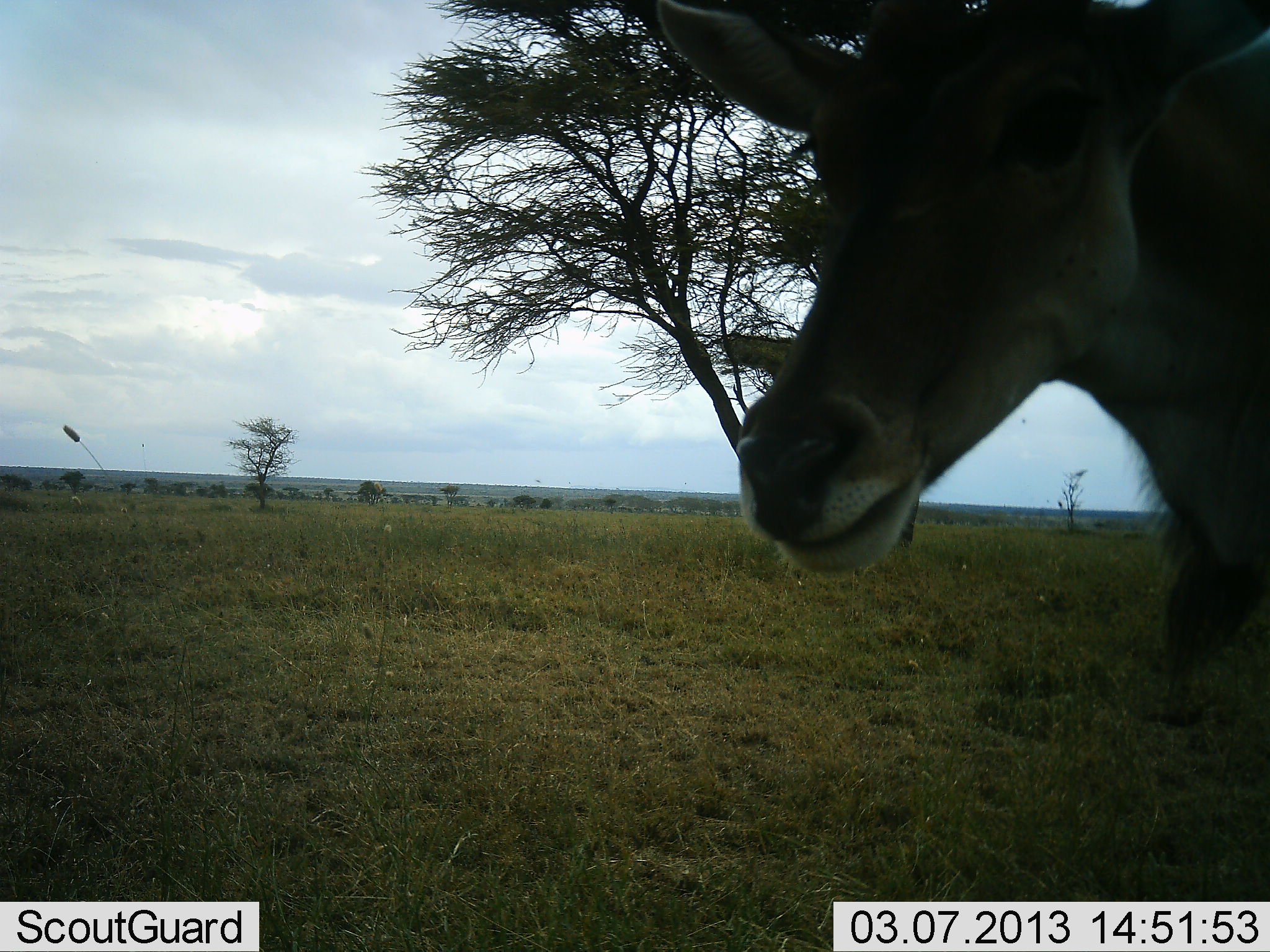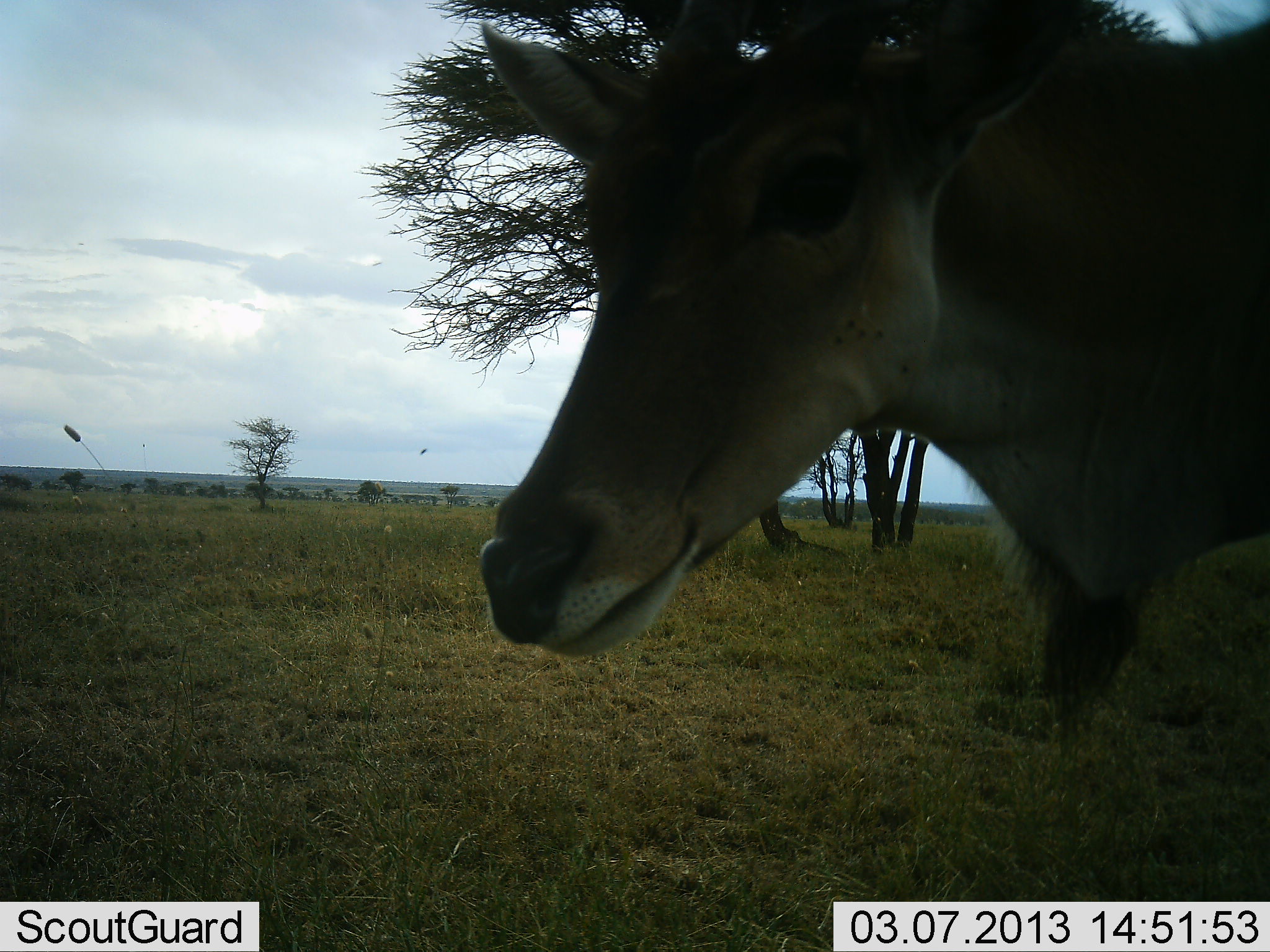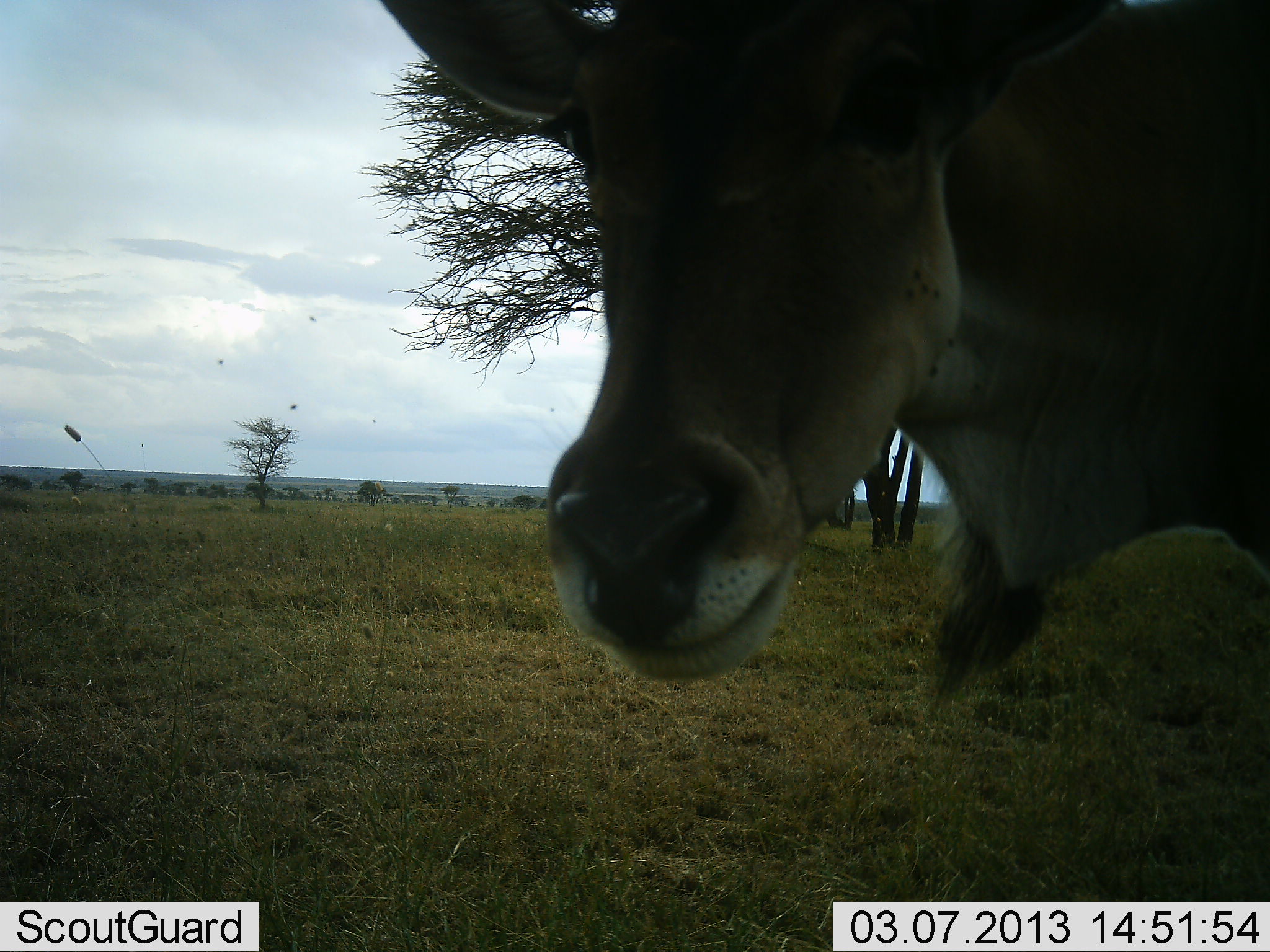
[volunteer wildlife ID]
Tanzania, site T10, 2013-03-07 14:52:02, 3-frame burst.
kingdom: Animalia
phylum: Chordata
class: Mammalia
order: Artiodactyla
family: Bovidae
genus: Tragelaphus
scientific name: Tragelaphus oryx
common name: eland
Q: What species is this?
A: Eland (Tragelaphus oryx).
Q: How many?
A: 1.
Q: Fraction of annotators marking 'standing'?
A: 66%.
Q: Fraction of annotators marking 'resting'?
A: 0%.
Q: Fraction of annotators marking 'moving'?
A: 34%.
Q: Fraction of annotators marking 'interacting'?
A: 10%.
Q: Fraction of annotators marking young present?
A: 3%.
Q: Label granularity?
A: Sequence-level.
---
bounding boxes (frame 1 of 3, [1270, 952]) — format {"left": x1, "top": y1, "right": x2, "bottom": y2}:
animal: {"left": 652, "top": 0, "right": 1270, "bottom": 663}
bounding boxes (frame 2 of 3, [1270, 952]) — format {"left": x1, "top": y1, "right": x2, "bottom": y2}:
animal: {"left": 479, "top": 0, "right": 1270, "bottom": 715}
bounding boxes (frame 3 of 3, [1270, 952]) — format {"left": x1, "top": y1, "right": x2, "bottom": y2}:
animal: {"left": 383, "top": 0, "right": 1270, "bottom": 697}